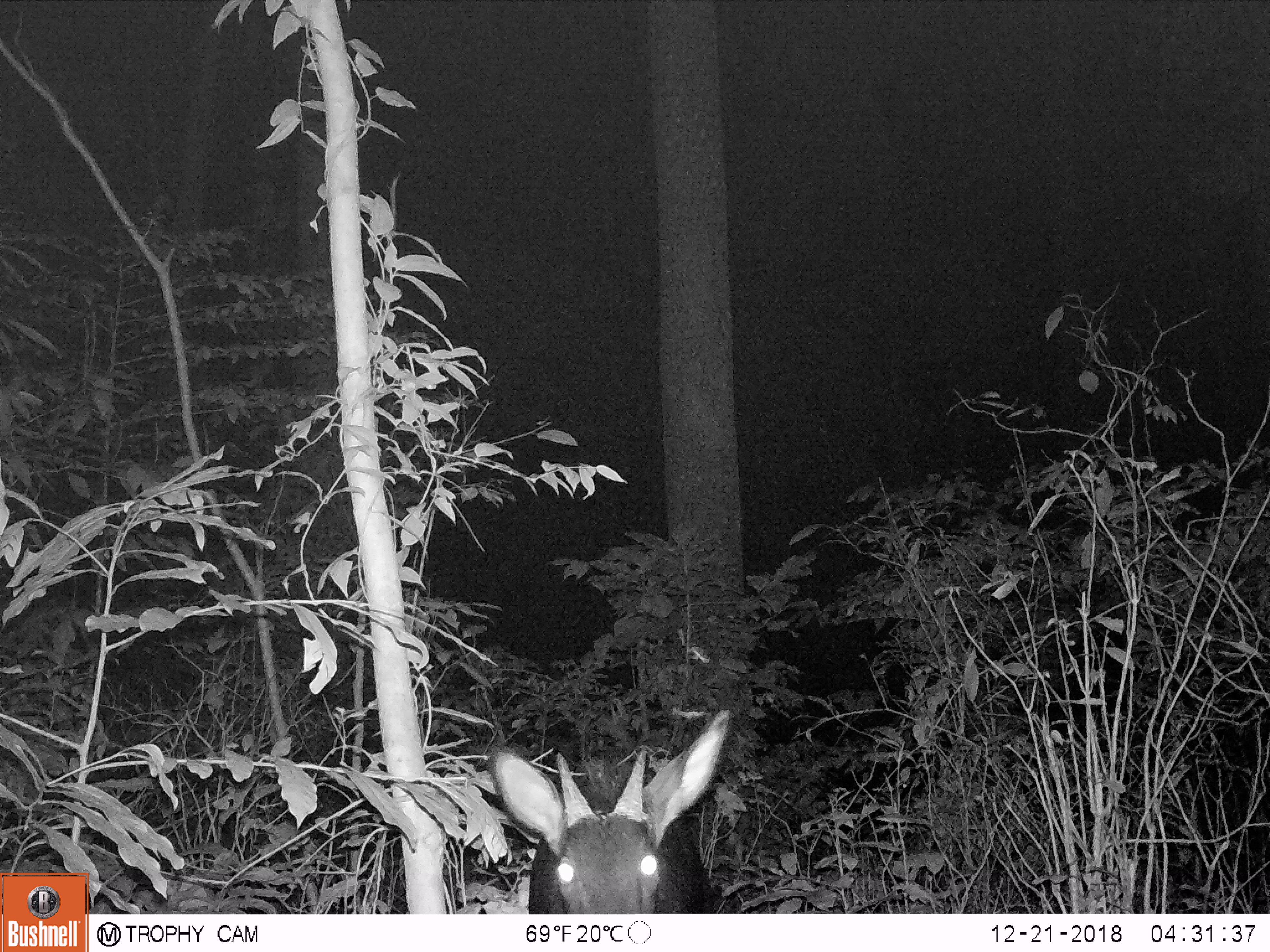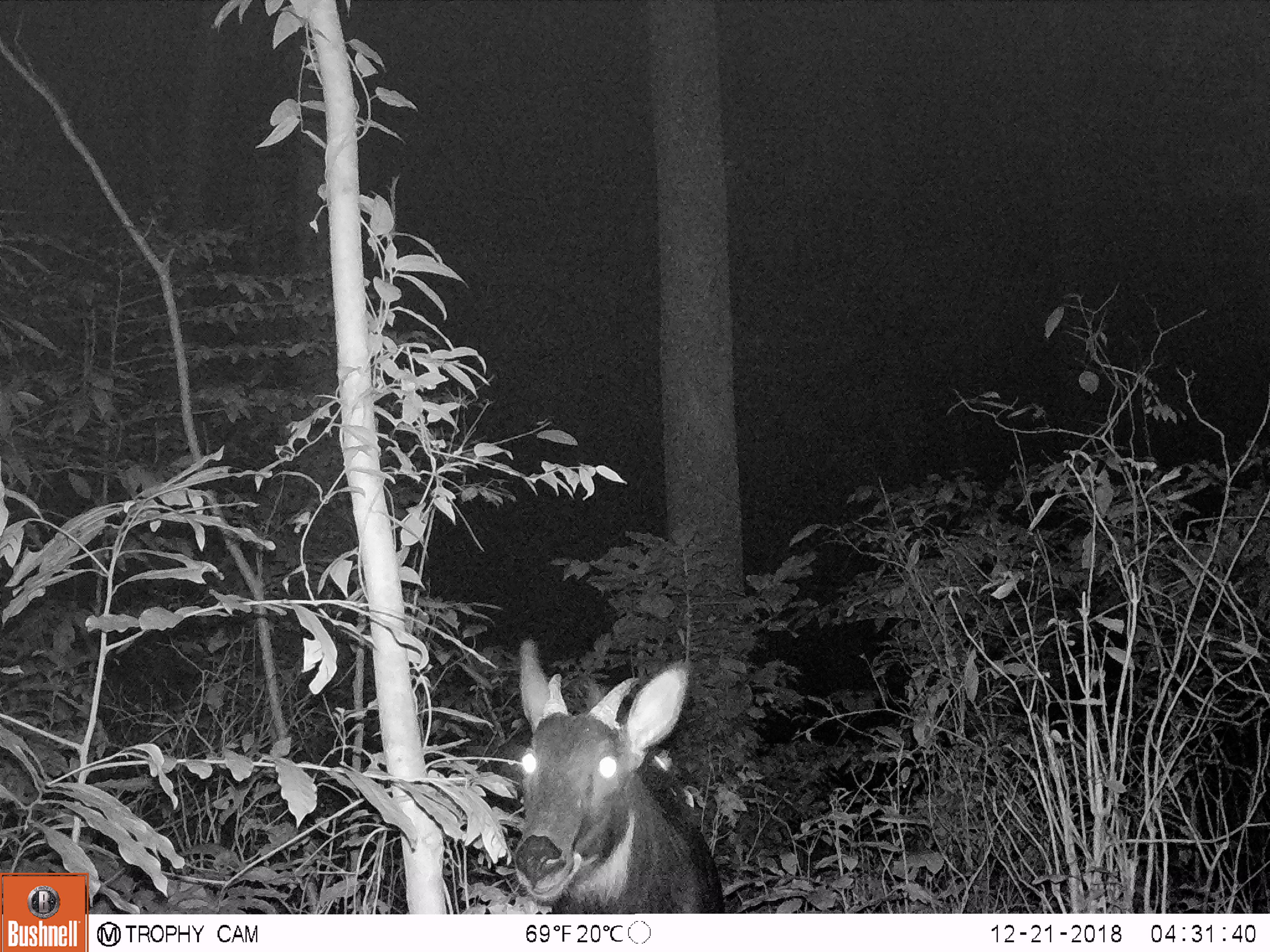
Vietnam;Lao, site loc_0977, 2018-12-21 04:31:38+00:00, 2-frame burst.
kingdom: Animalia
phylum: Chordata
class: Mammalia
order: Artiodactyla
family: Bovidae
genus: Capricornis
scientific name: Capricornis sumatraensis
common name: chinese serow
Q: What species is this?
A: Chinese serow (Capricornis sumatraensis).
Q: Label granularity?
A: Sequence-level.